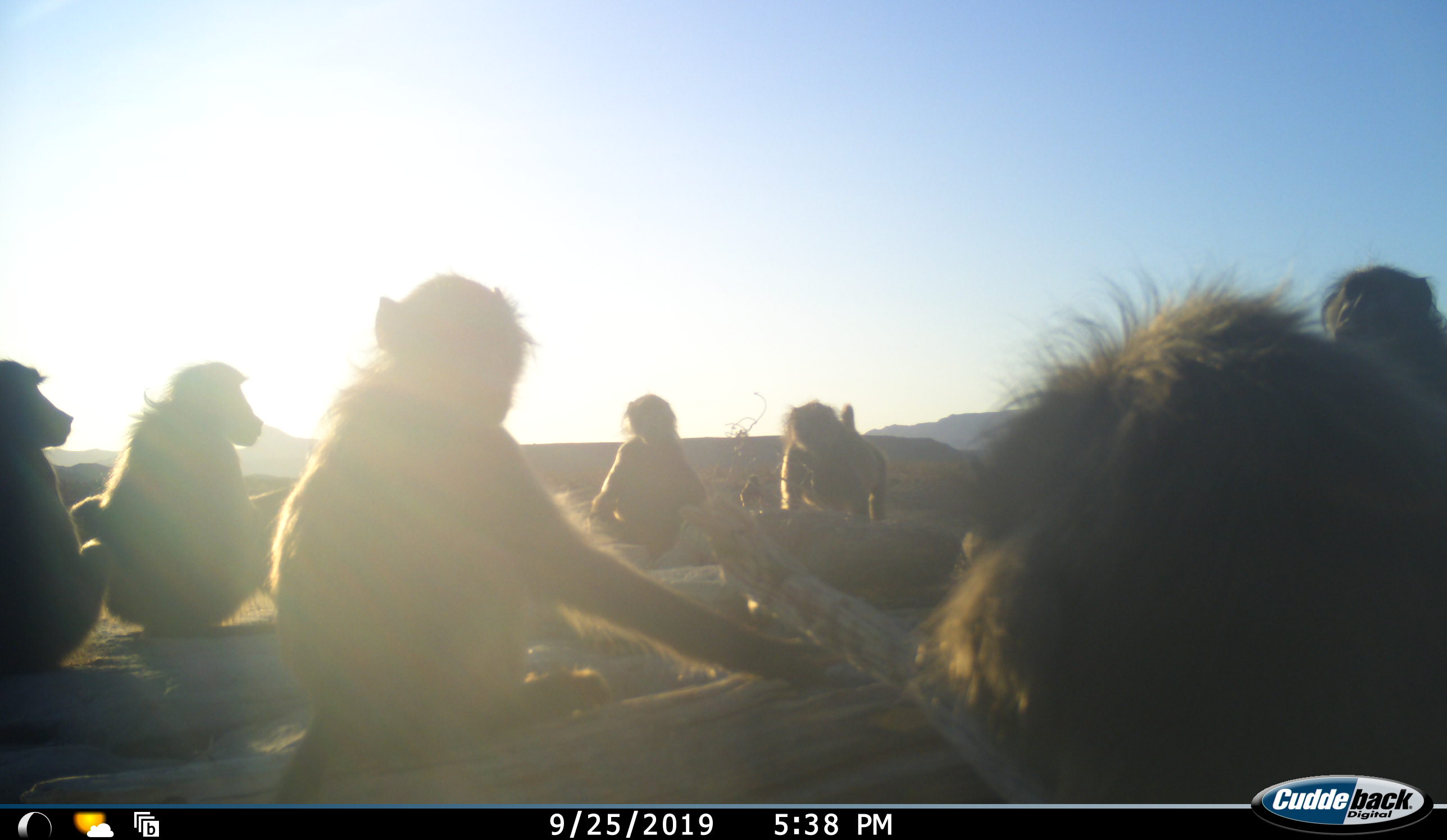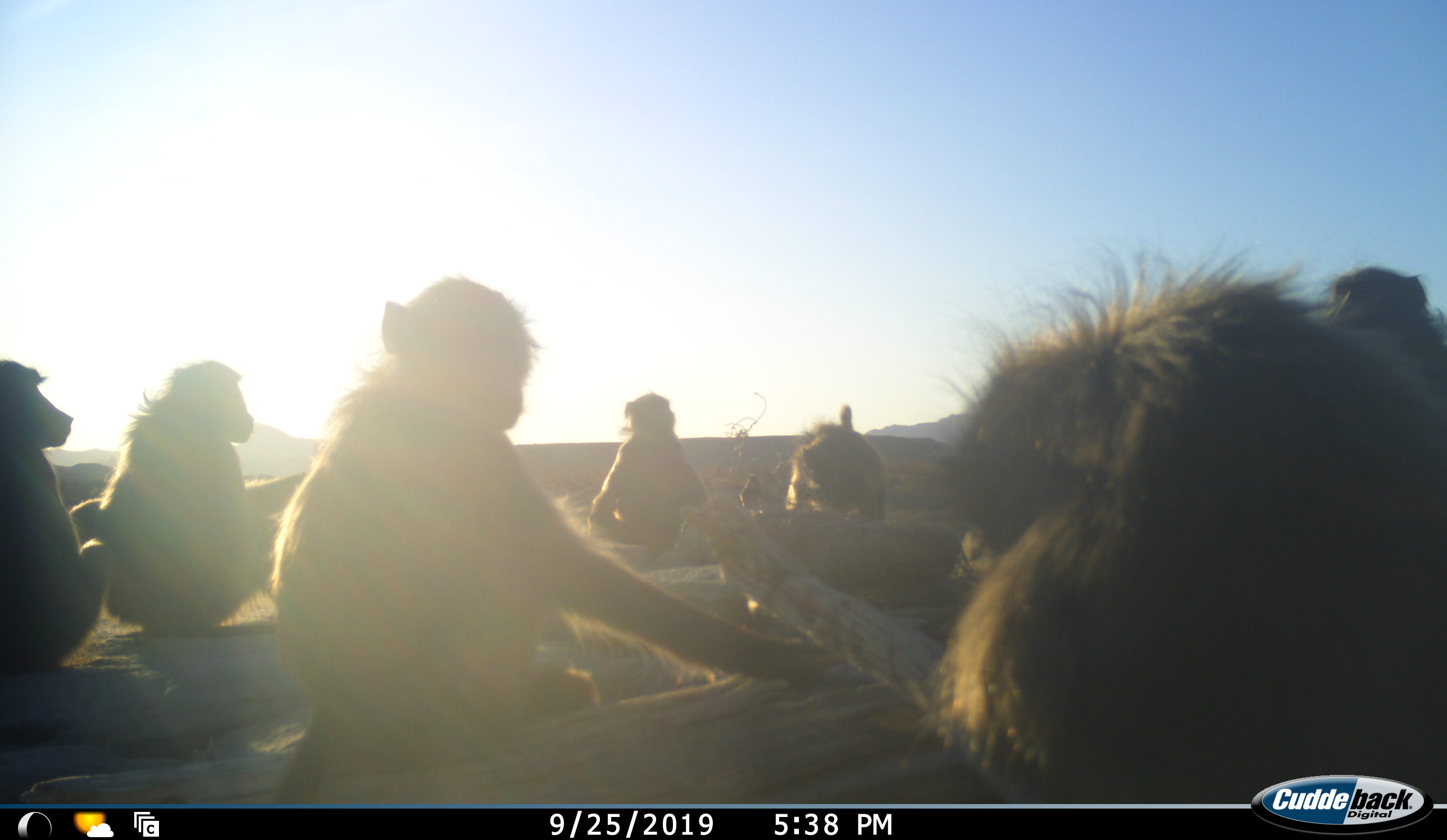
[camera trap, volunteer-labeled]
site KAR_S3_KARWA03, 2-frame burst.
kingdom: Animalia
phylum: Chordata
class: Mammalia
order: Primates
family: Cercopithecidae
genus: Papio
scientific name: Papio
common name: baboon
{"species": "baboon (Papio)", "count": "7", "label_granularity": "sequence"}